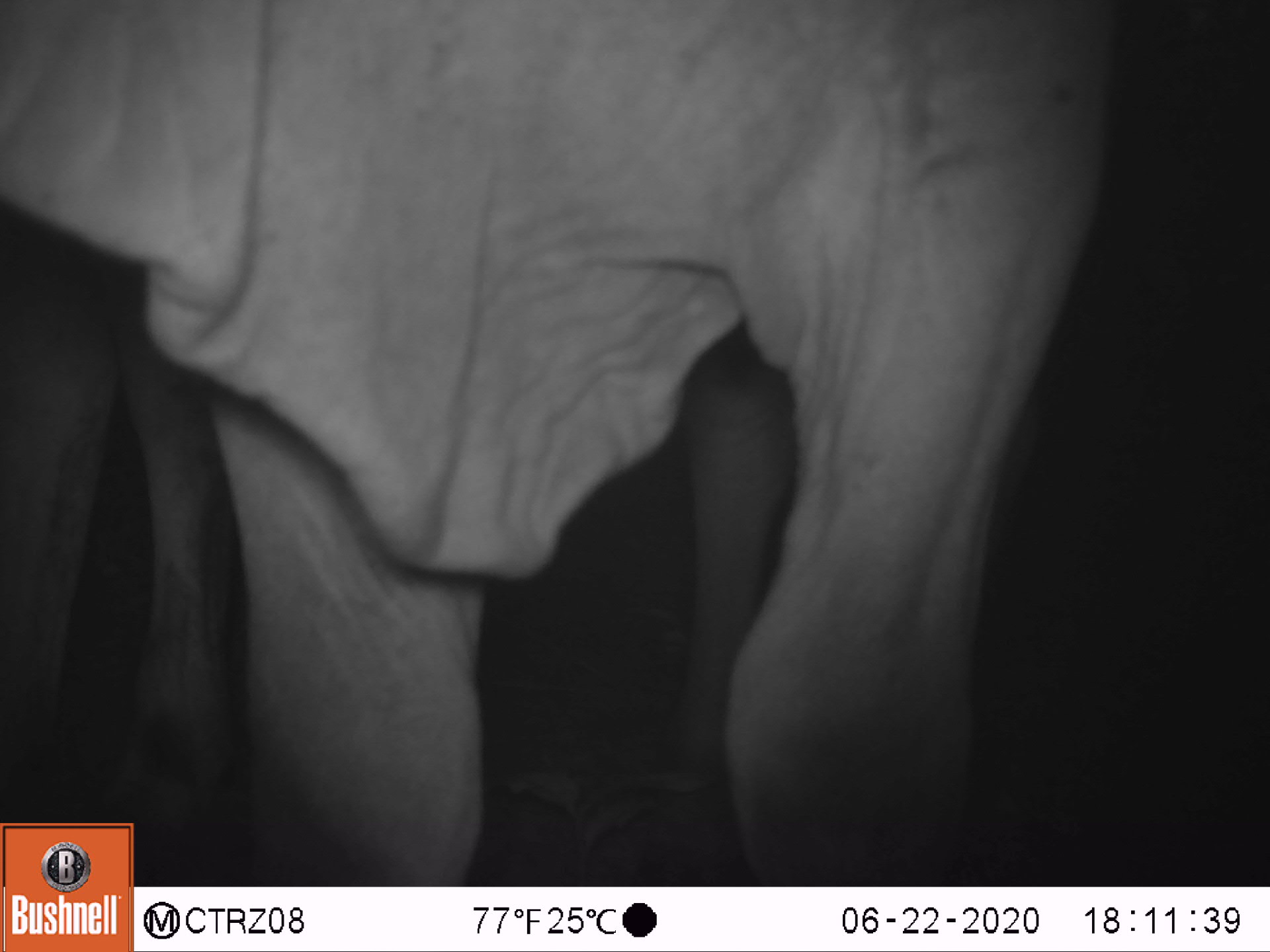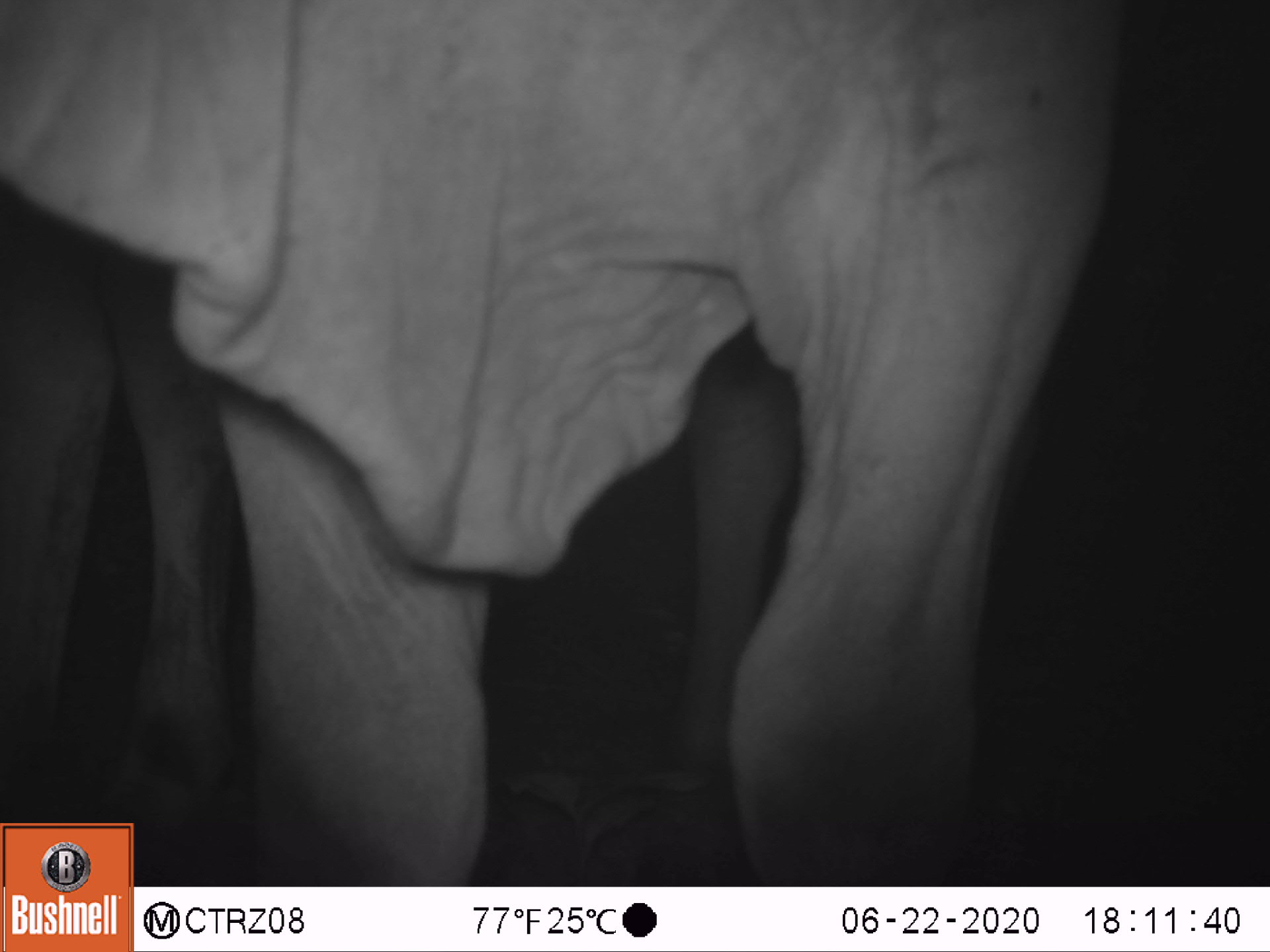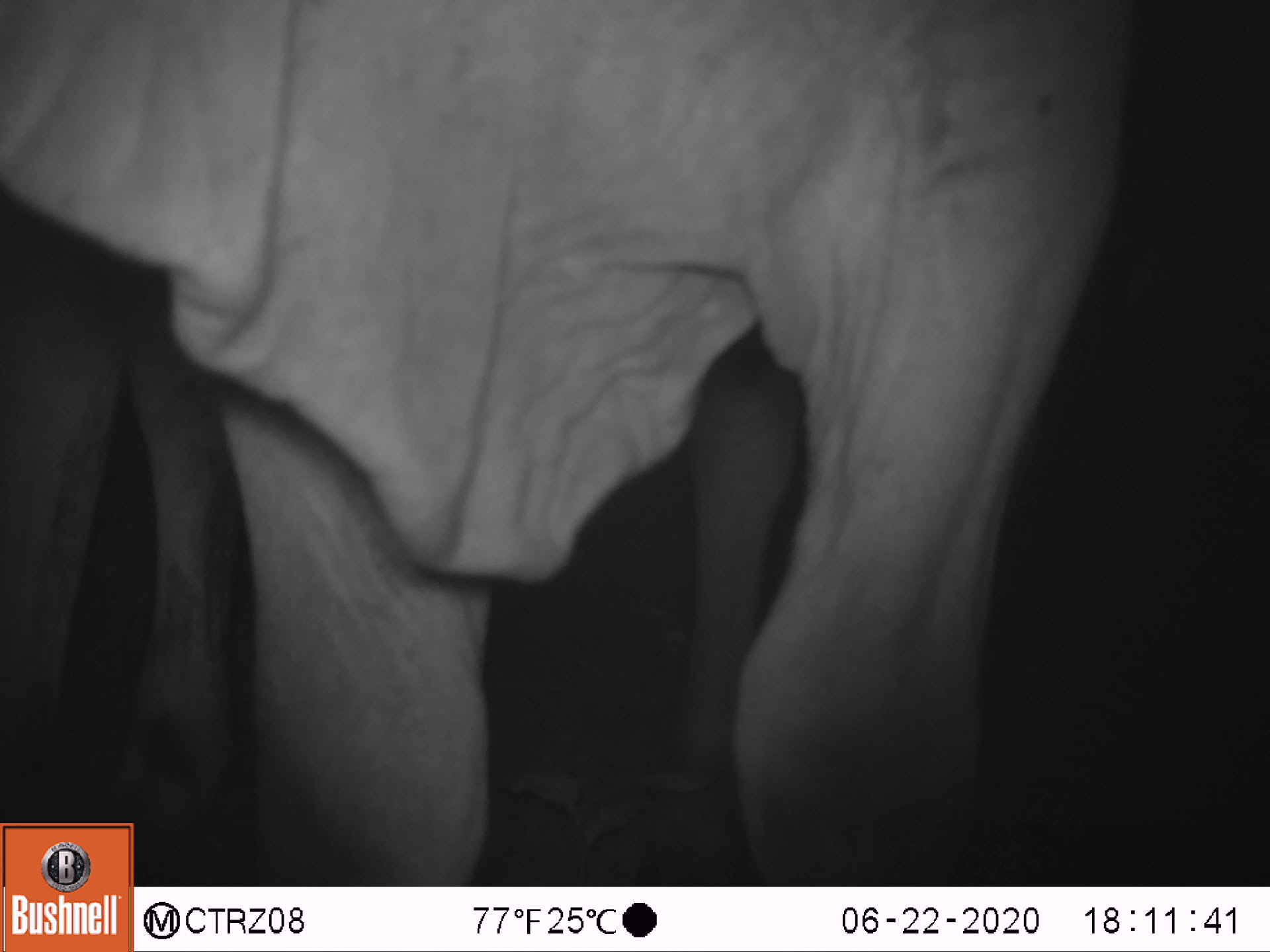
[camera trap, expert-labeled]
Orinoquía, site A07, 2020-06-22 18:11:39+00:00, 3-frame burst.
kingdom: Animalia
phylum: Chordata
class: Mammalia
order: Artiodactyla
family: Bovidae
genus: Bos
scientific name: Bos taurus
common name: cow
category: cattle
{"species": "cattle (cow) (Bos taurus)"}